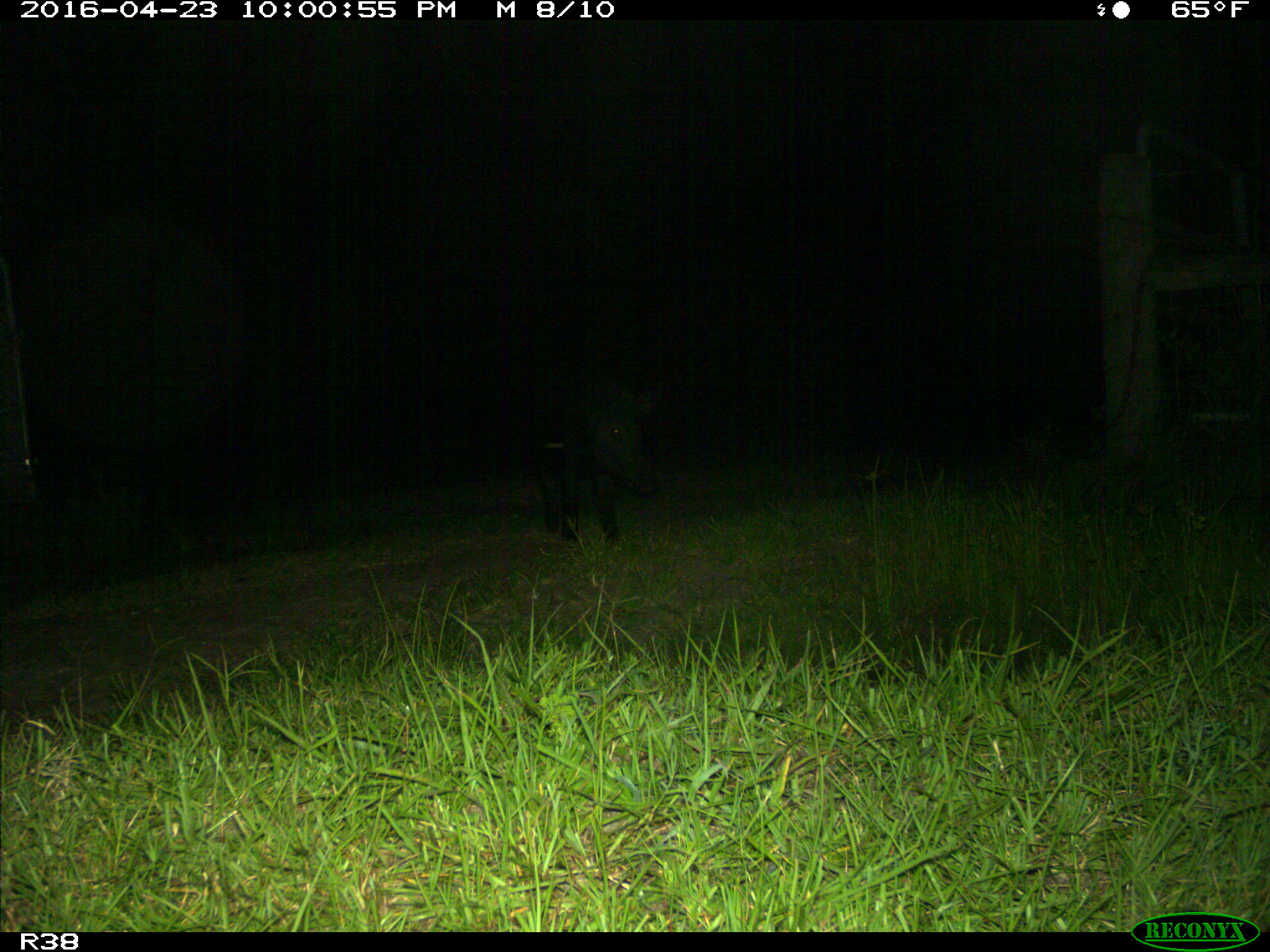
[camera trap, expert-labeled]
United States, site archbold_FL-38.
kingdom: Animalia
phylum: Chordata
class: Mammalia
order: Artiodactyla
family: Suidae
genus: Sus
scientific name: Sus scrofa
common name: wild boar